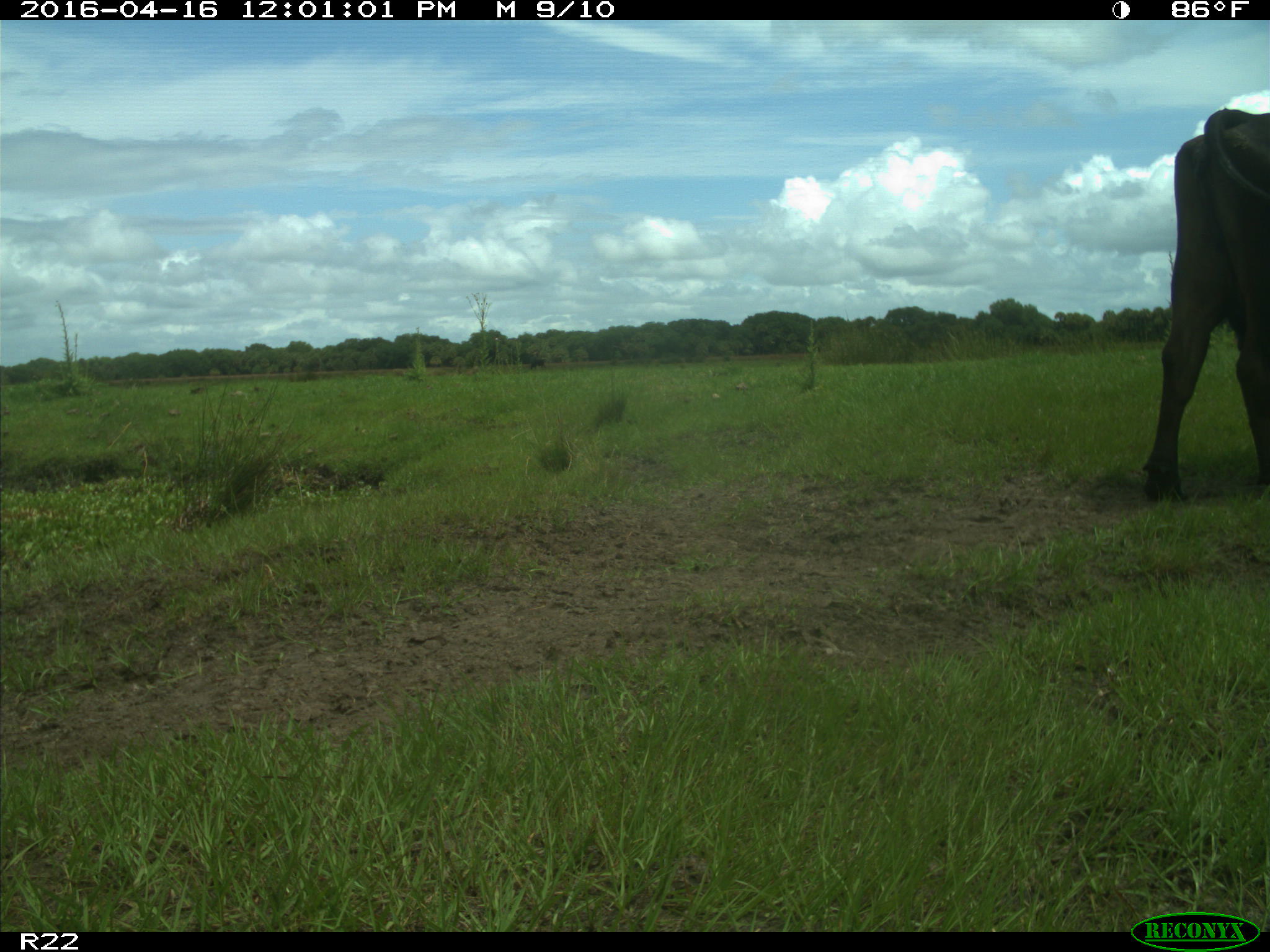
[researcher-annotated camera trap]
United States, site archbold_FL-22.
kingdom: Animalia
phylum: Chordata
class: Mammalia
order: Artiodactyla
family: Bovidae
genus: Bos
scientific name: Bos taurus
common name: domestic cow